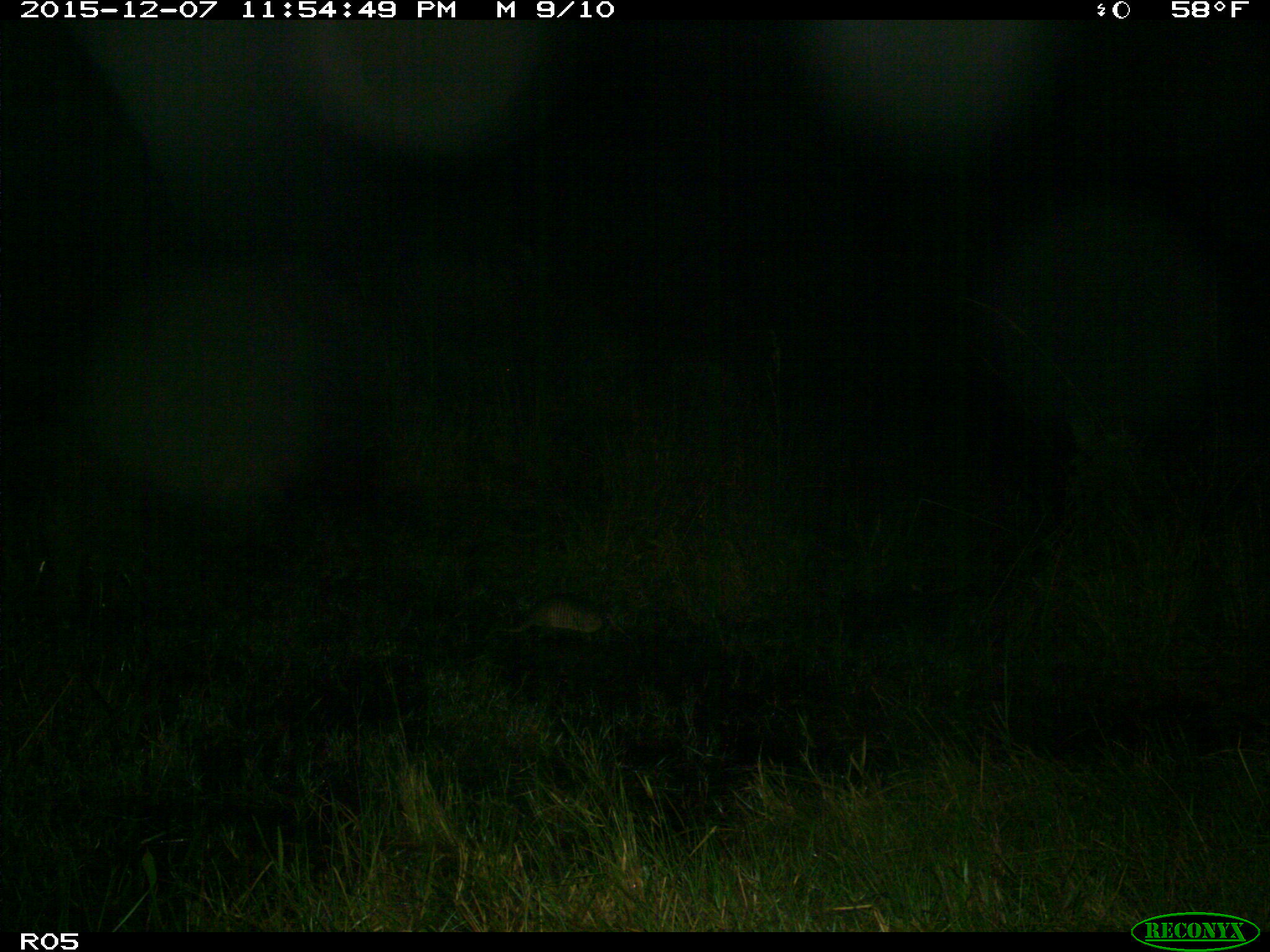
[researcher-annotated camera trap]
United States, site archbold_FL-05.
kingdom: Animalia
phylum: Chordata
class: Mammalia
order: Cingulata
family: Dasypodidae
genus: Dasypus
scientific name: Dasypus novemcinctus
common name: nine-banded armadillo